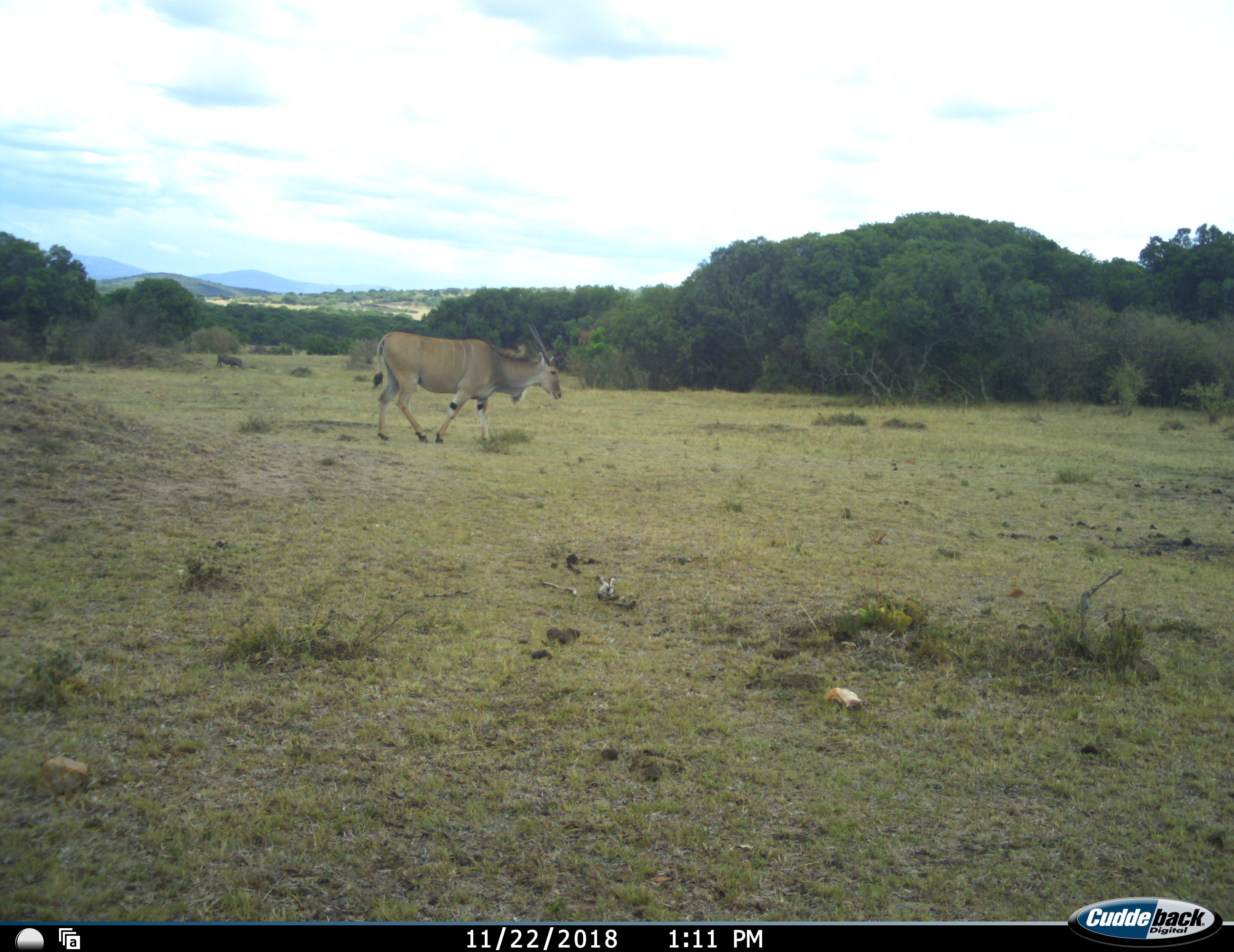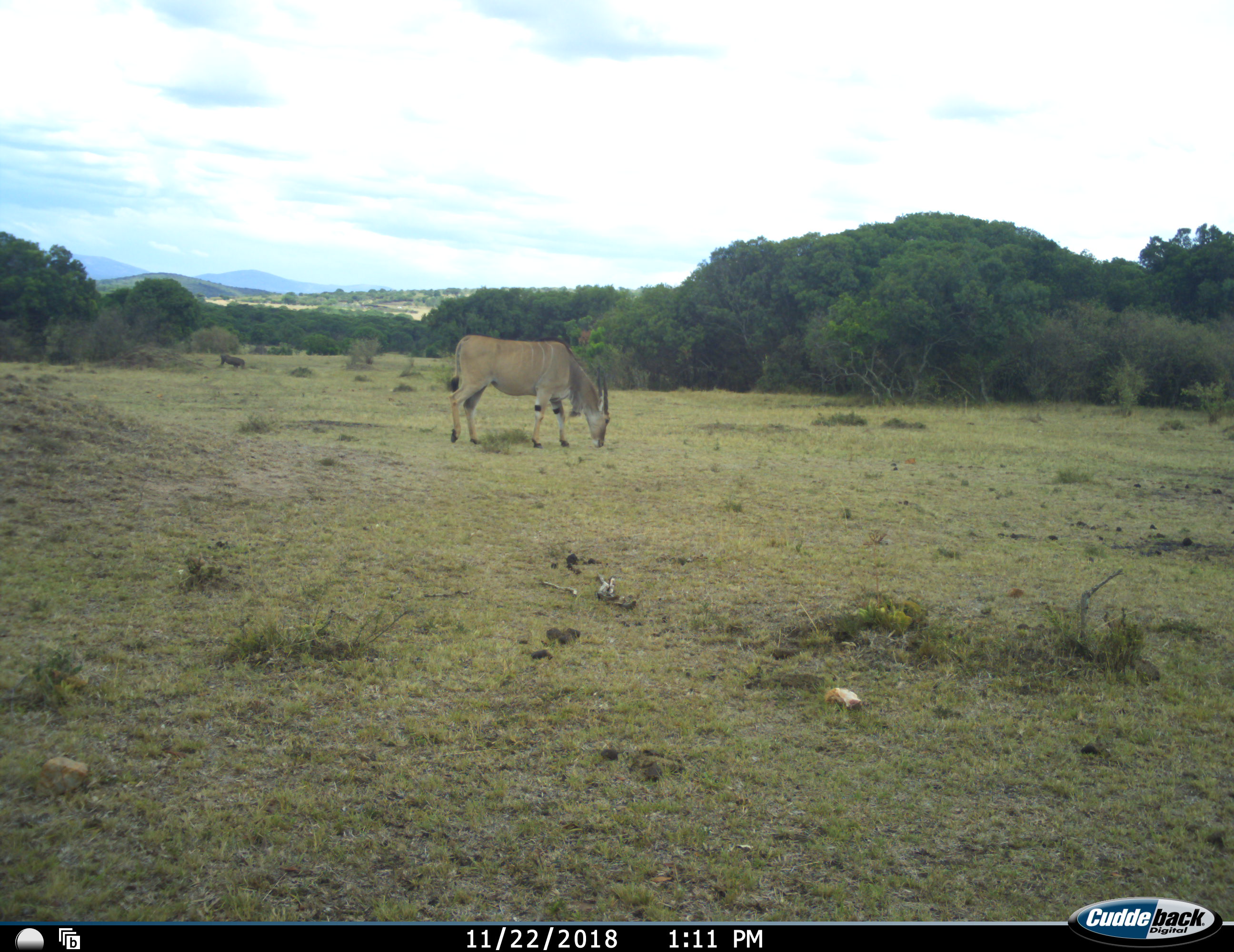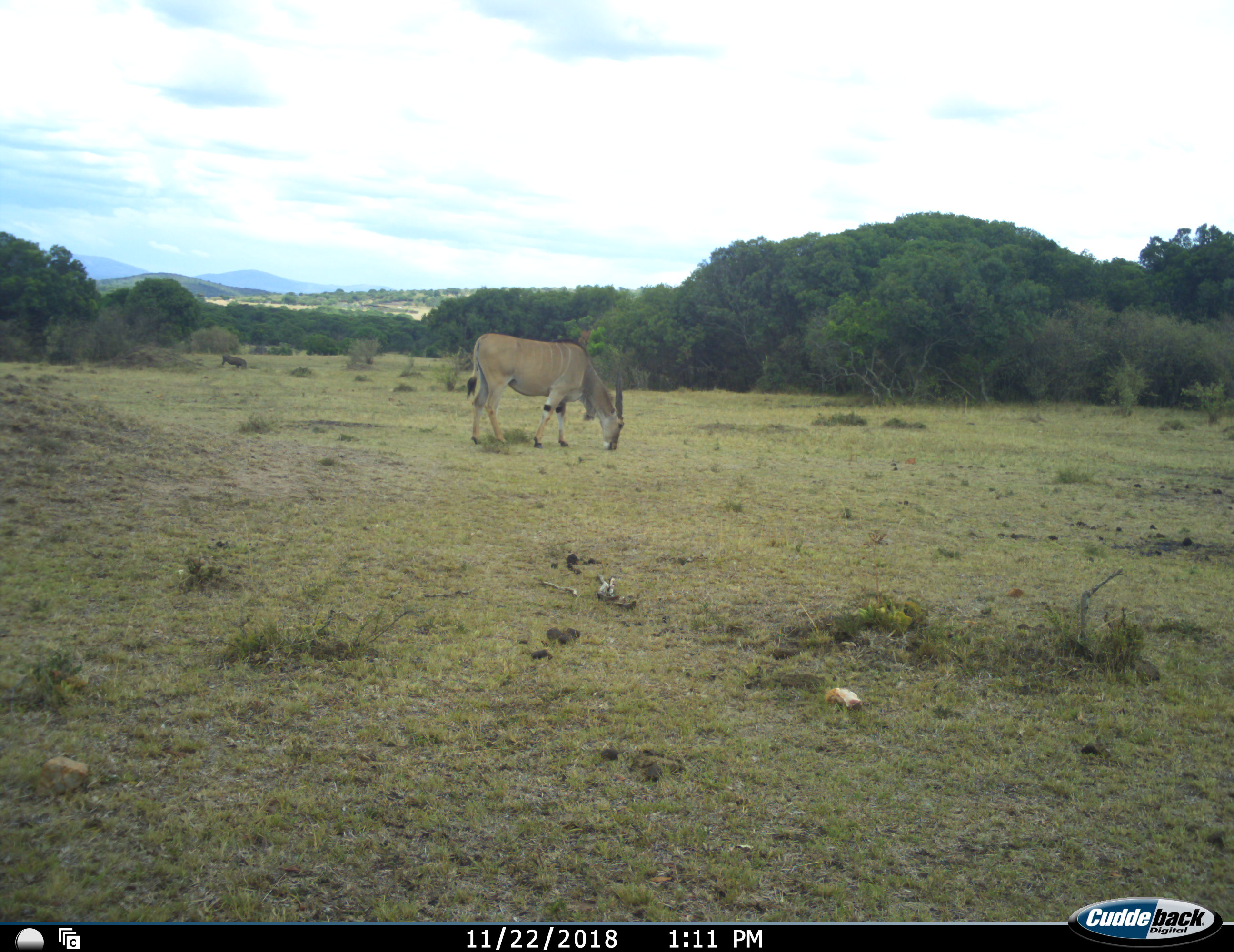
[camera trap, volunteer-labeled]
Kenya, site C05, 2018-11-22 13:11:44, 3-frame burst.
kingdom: Animalia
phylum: Chordata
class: Mammalia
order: Artiodactyla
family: Bovidae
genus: Tragelaphus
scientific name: Tragelaphus oryx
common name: eland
Eland (Tragelaphus oryx), count 1. Behavior (volunteer vote fractions): standing 12%, resting 0%, moving 38%, interacting 0%. Young present (vote fraction): 0%. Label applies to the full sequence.